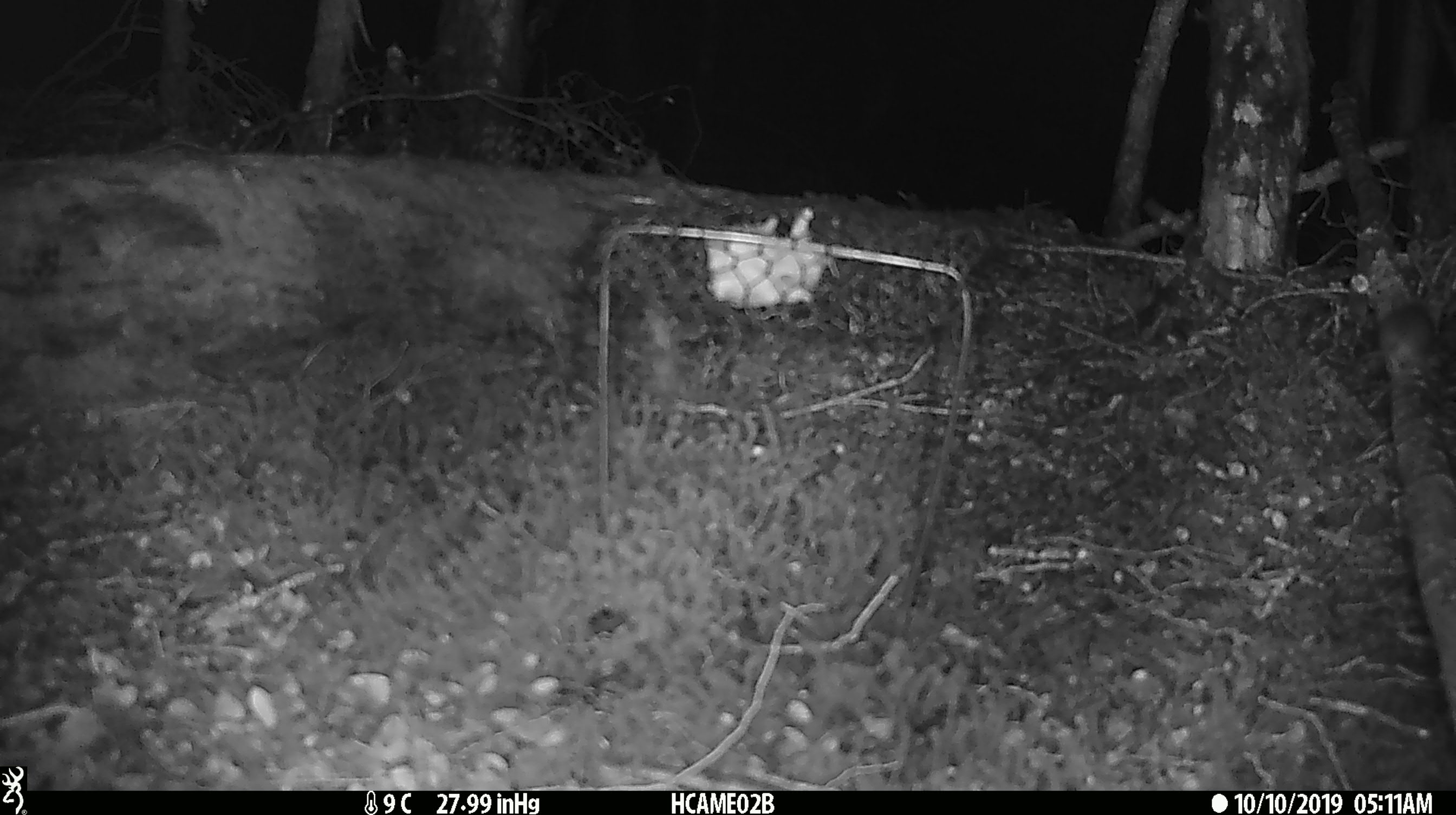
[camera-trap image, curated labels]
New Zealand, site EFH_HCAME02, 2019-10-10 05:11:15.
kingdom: Animalia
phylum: Chordata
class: Mammalia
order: Rodentia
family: Muridae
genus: Mus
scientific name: Mus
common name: mouse